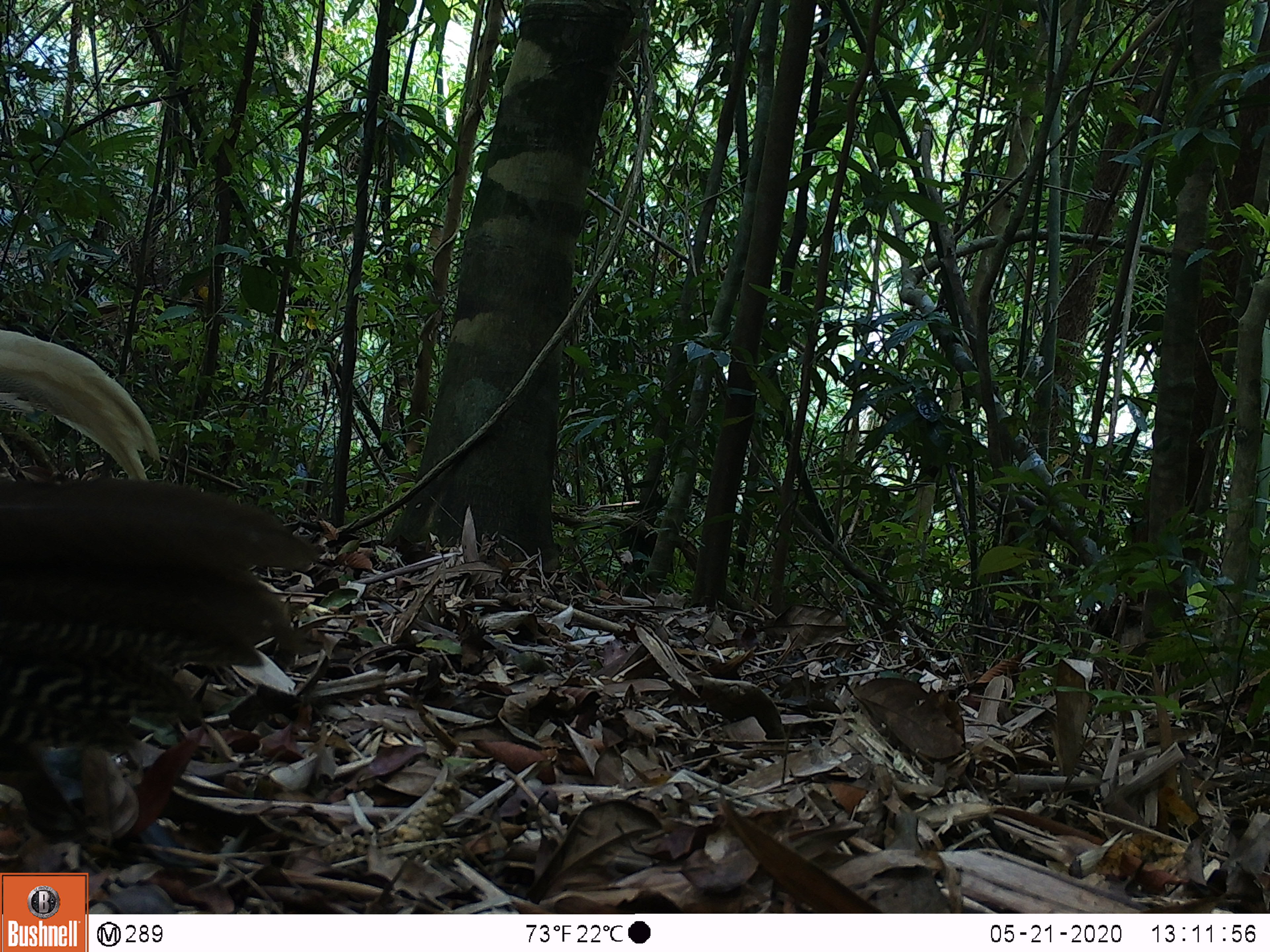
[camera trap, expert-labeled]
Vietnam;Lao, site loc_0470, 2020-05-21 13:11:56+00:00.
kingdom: Animalia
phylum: Chordata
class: Aves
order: Galliformes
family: Phasianidae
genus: Lophura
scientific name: Lophura nycthemera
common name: silver pheasant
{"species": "silver pheasant (Lophura nycthemera)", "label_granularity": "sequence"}